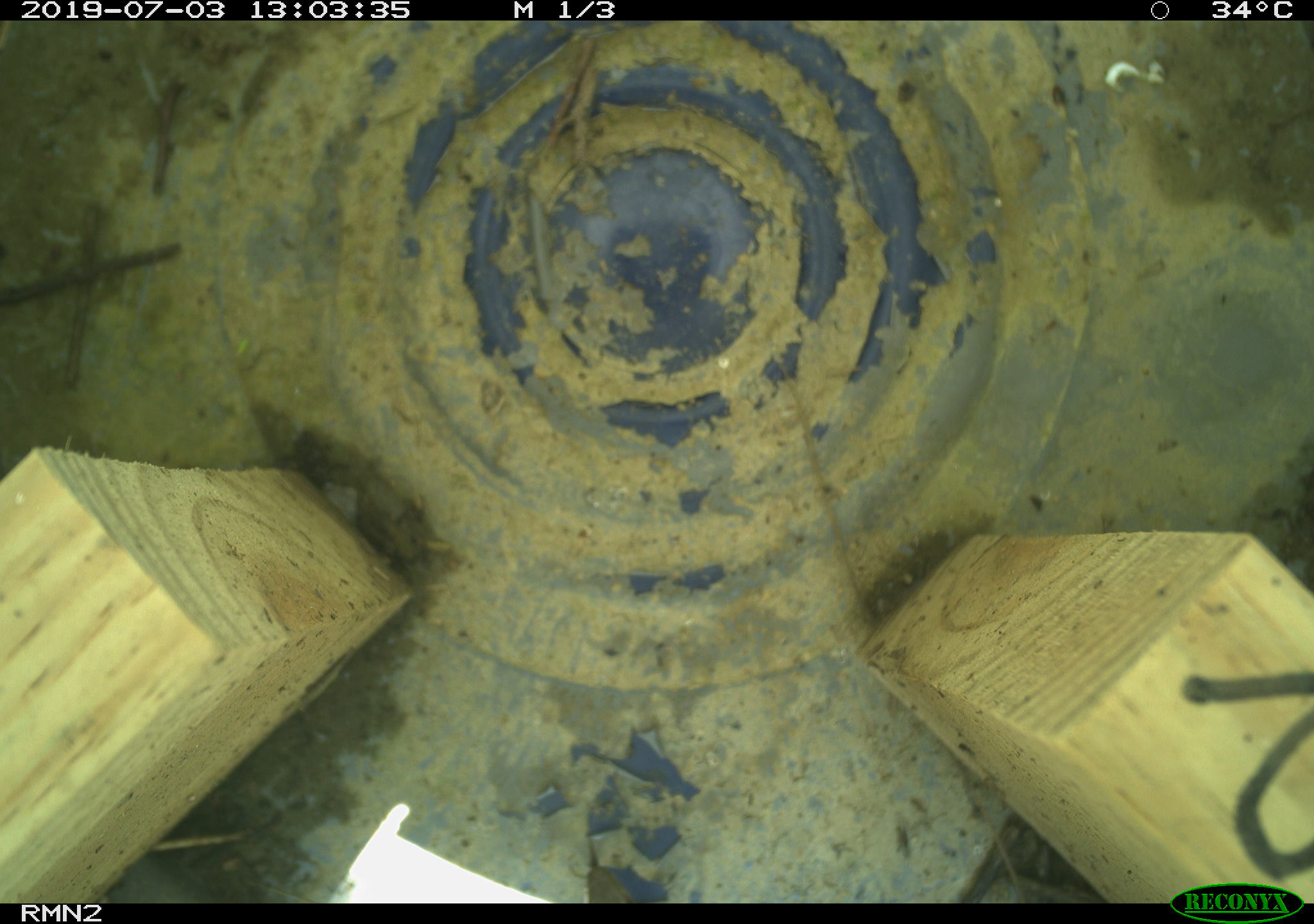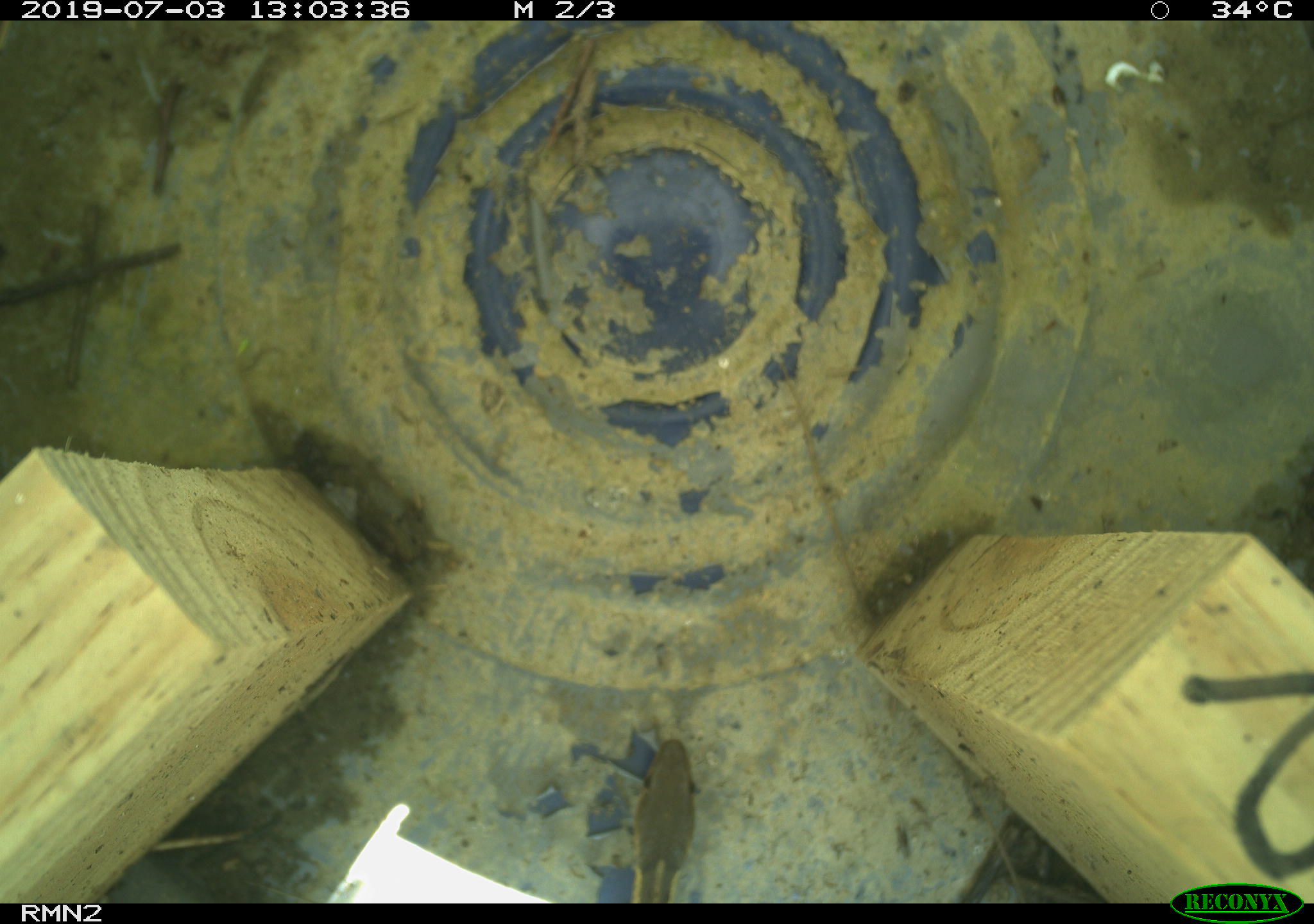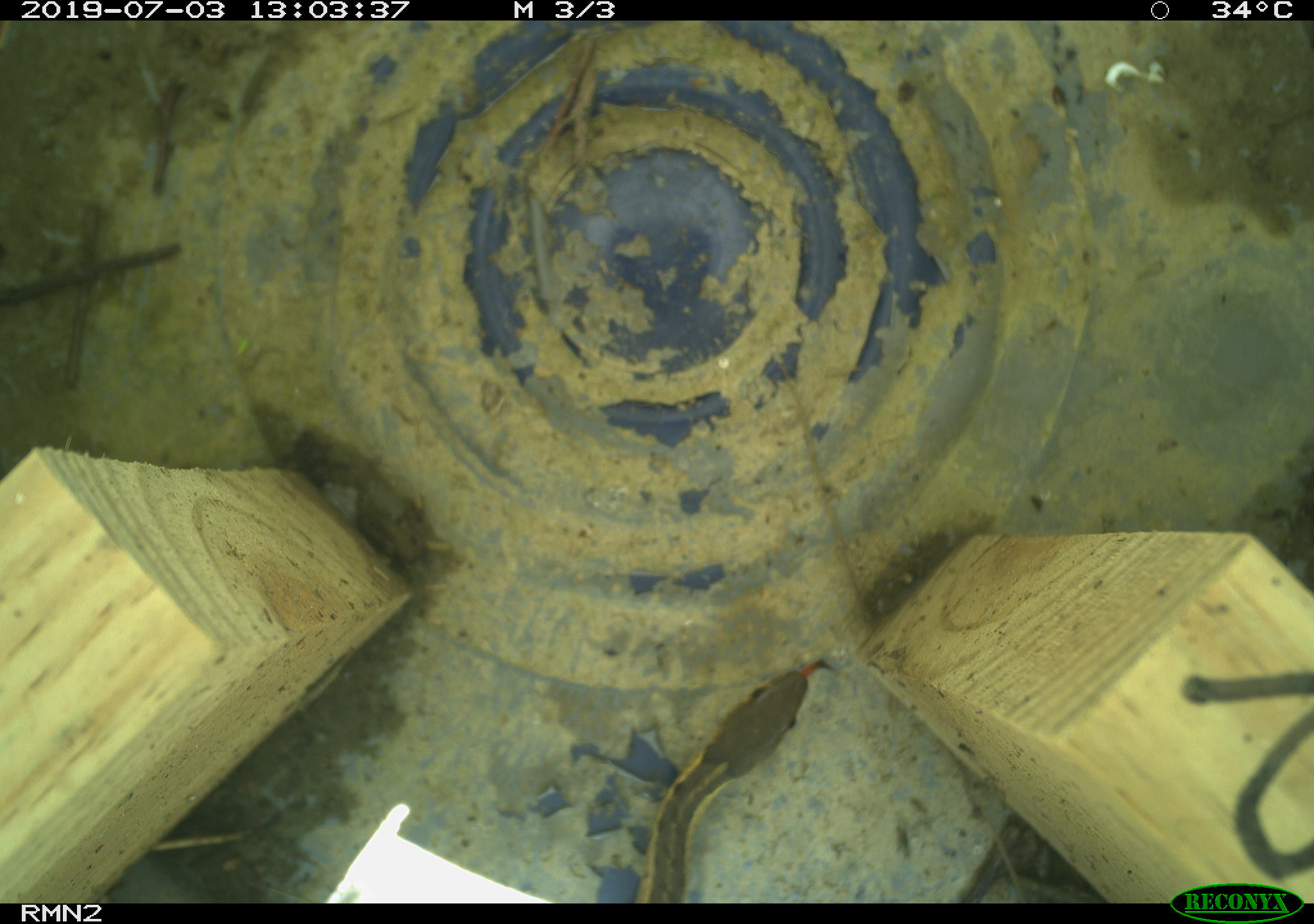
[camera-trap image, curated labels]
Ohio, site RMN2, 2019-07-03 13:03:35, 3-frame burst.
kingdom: Animalia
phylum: Chordata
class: Reptilia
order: Squamata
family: Colubridae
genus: Thamnophis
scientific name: Thamnophis sirtalis sirtalis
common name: eastern gartersnake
Eastern gartersnake (Thamnophis sirtalis sirtalis).